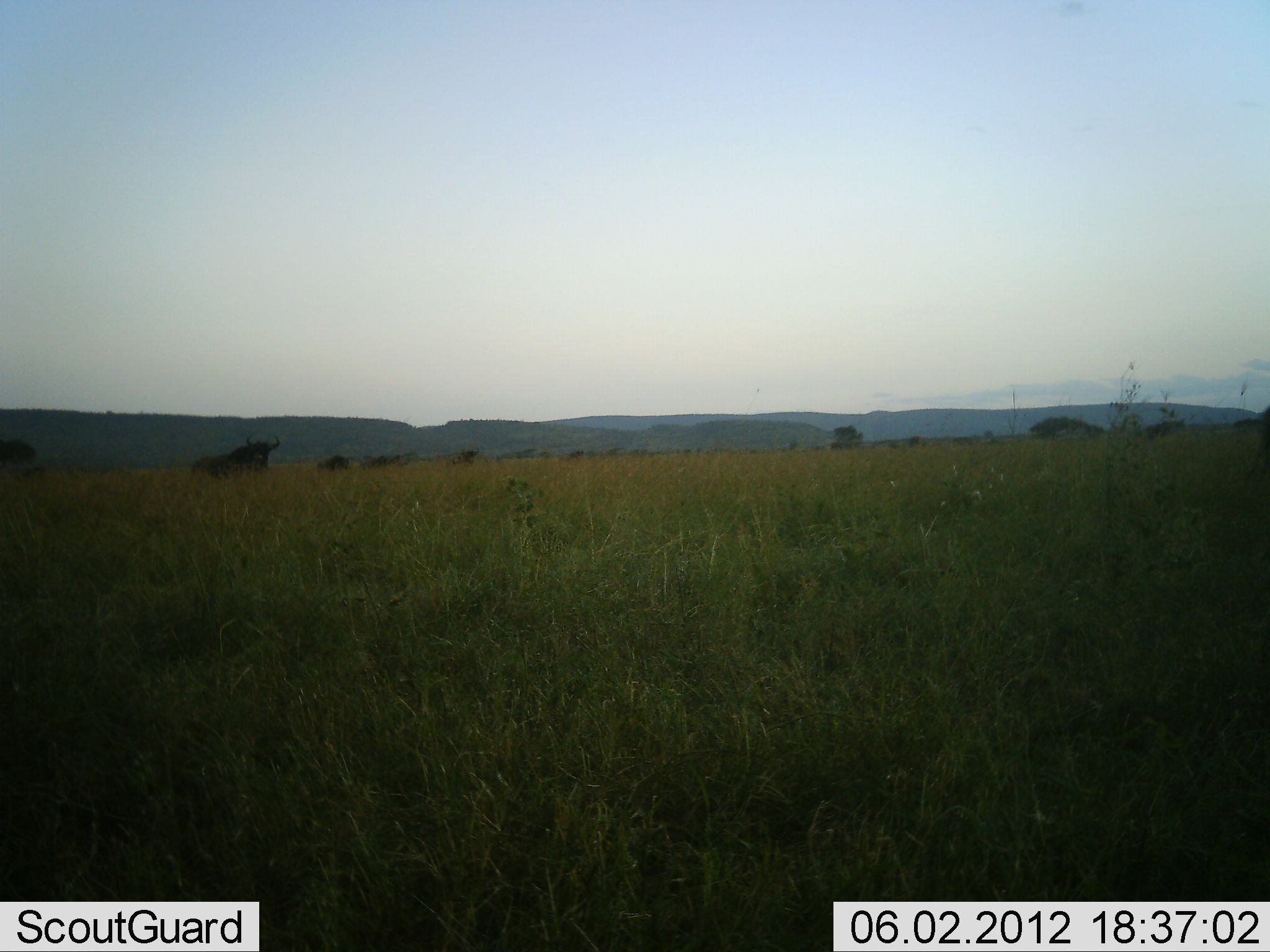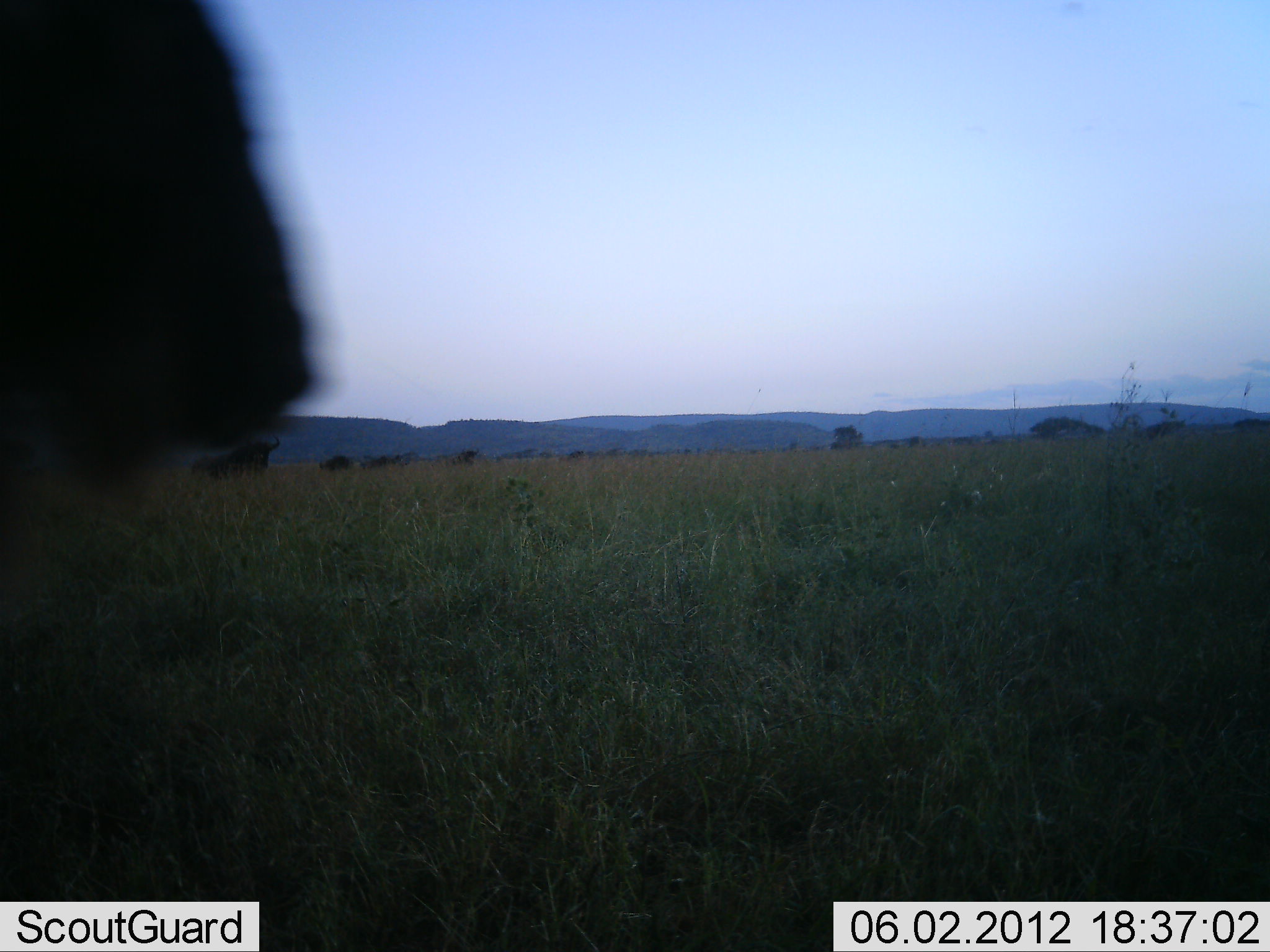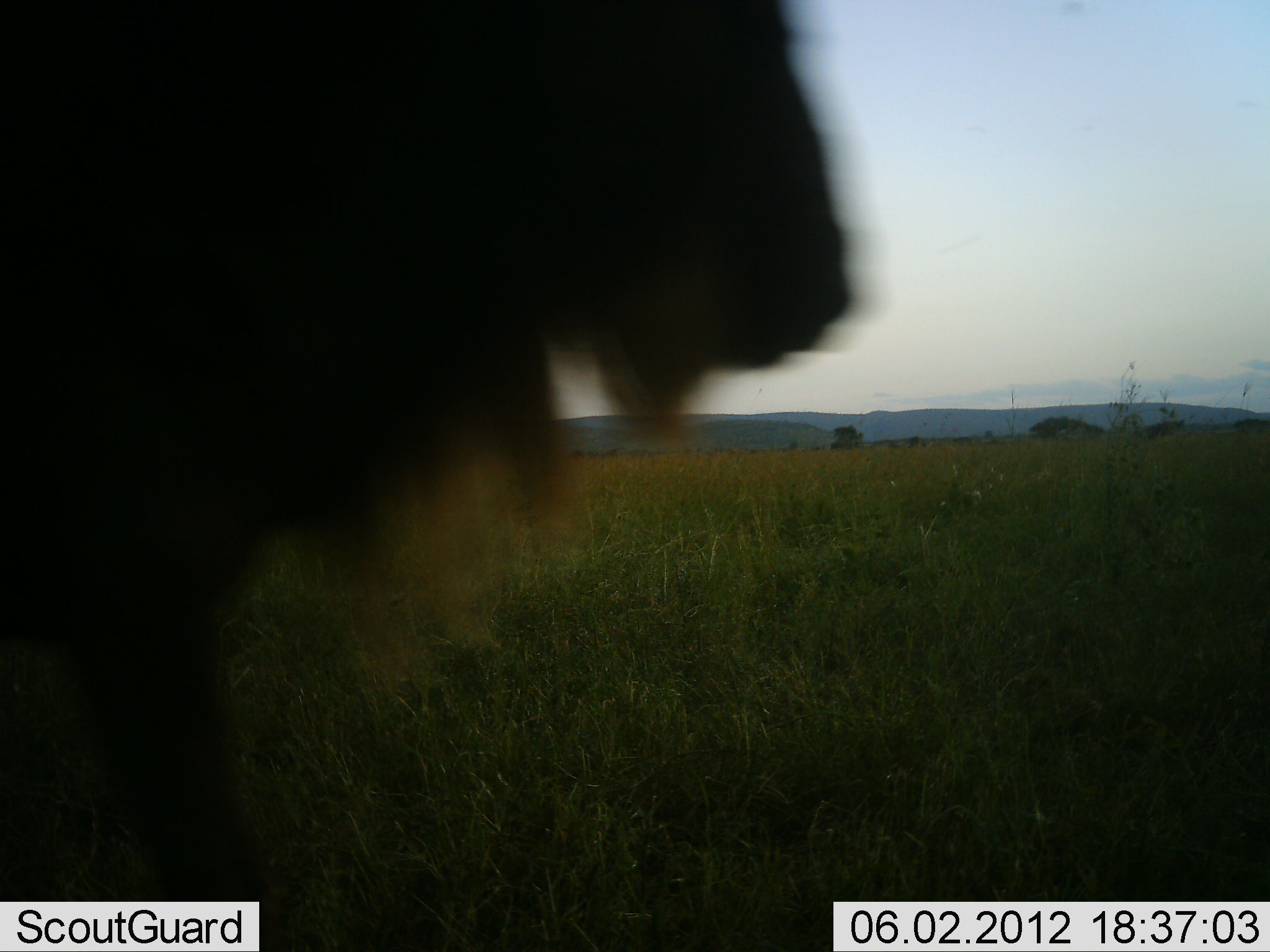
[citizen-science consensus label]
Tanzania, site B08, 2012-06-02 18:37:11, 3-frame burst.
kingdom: Animalia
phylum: Chordata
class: Mammalia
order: Artiodactyla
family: Bovidae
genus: Connochaetes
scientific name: Connochaetes taurinus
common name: blue wildebeest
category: wildebeest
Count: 4.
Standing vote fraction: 40%.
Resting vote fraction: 0%.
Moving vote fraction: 100%.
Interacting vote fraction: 0%.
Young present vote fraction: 0%.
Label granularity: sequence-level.